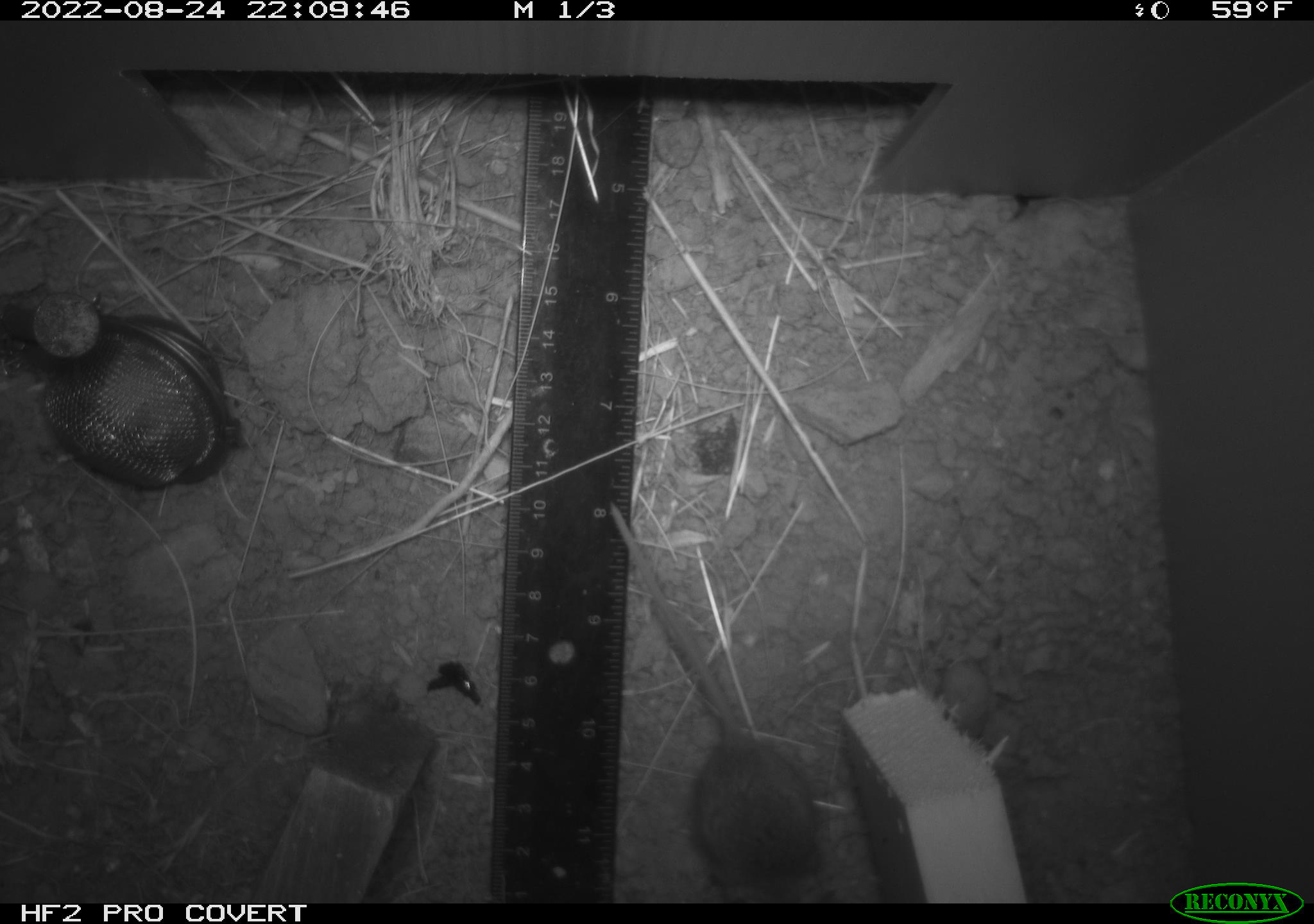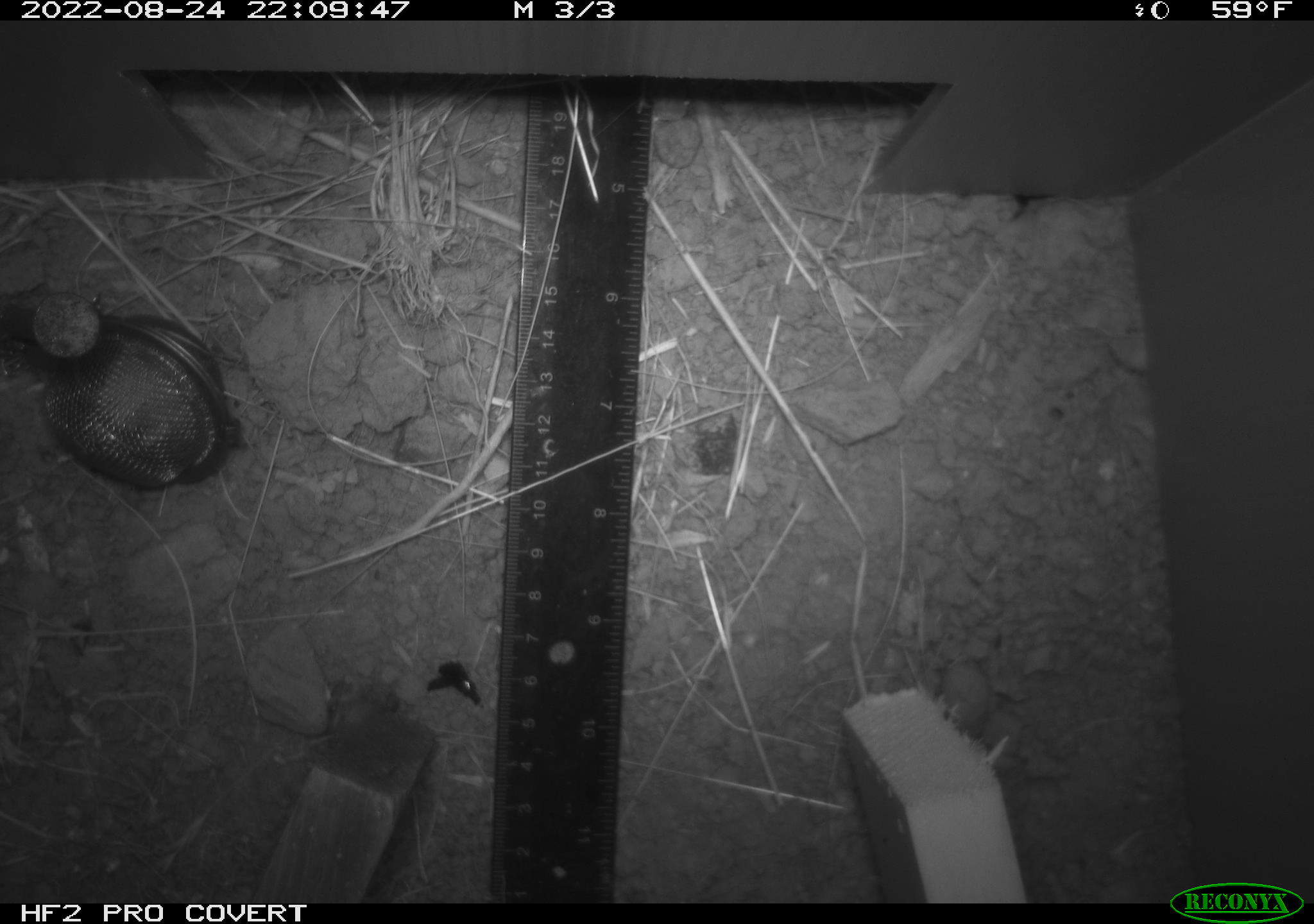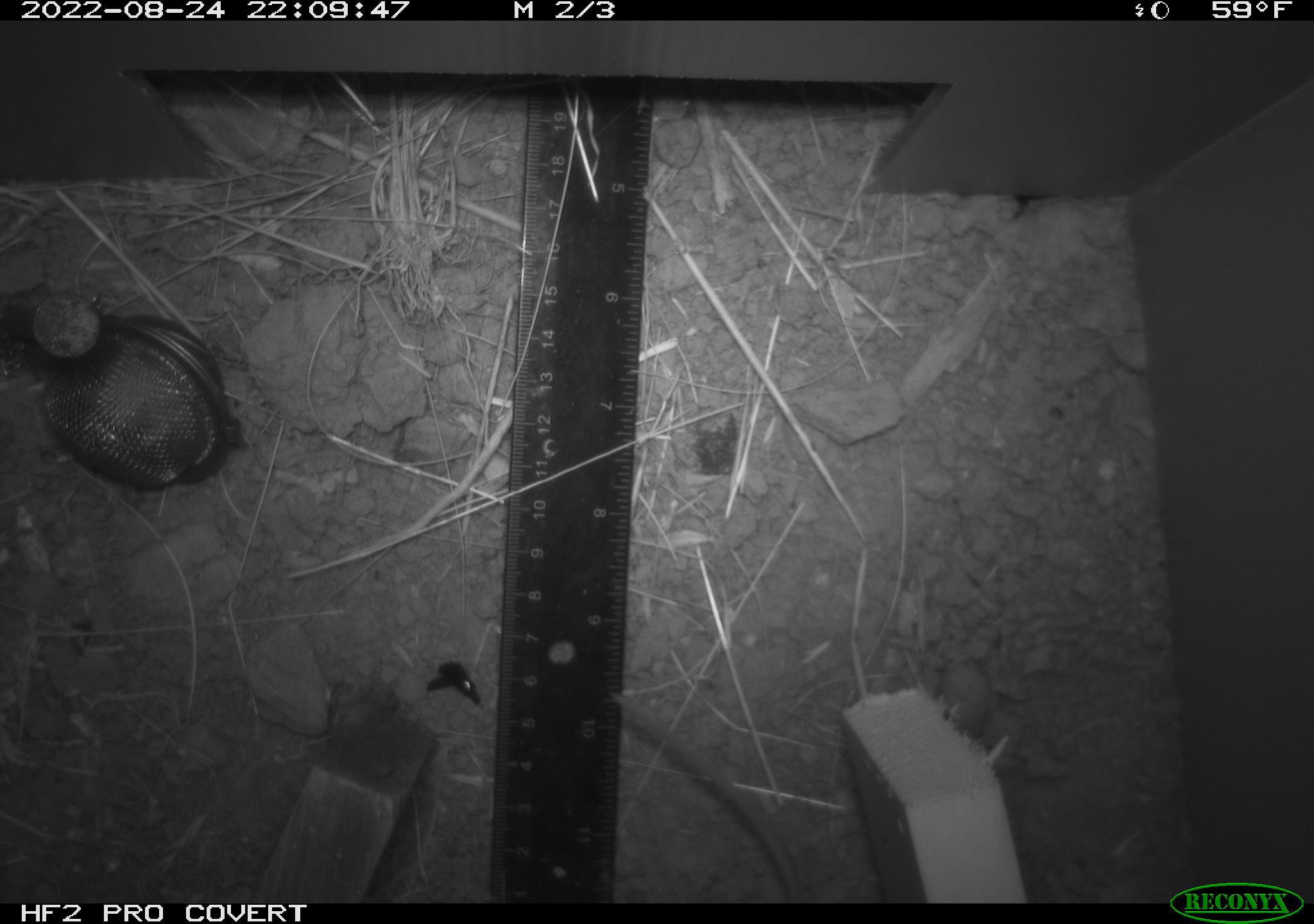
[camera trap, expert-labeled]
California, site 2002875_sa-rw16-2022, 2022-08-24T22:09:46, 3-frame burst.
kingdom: Animalia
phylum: Chordata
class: Mammalia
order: Rodentia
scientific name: Rodentia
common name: mouse species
Mouse species (Rodentia).